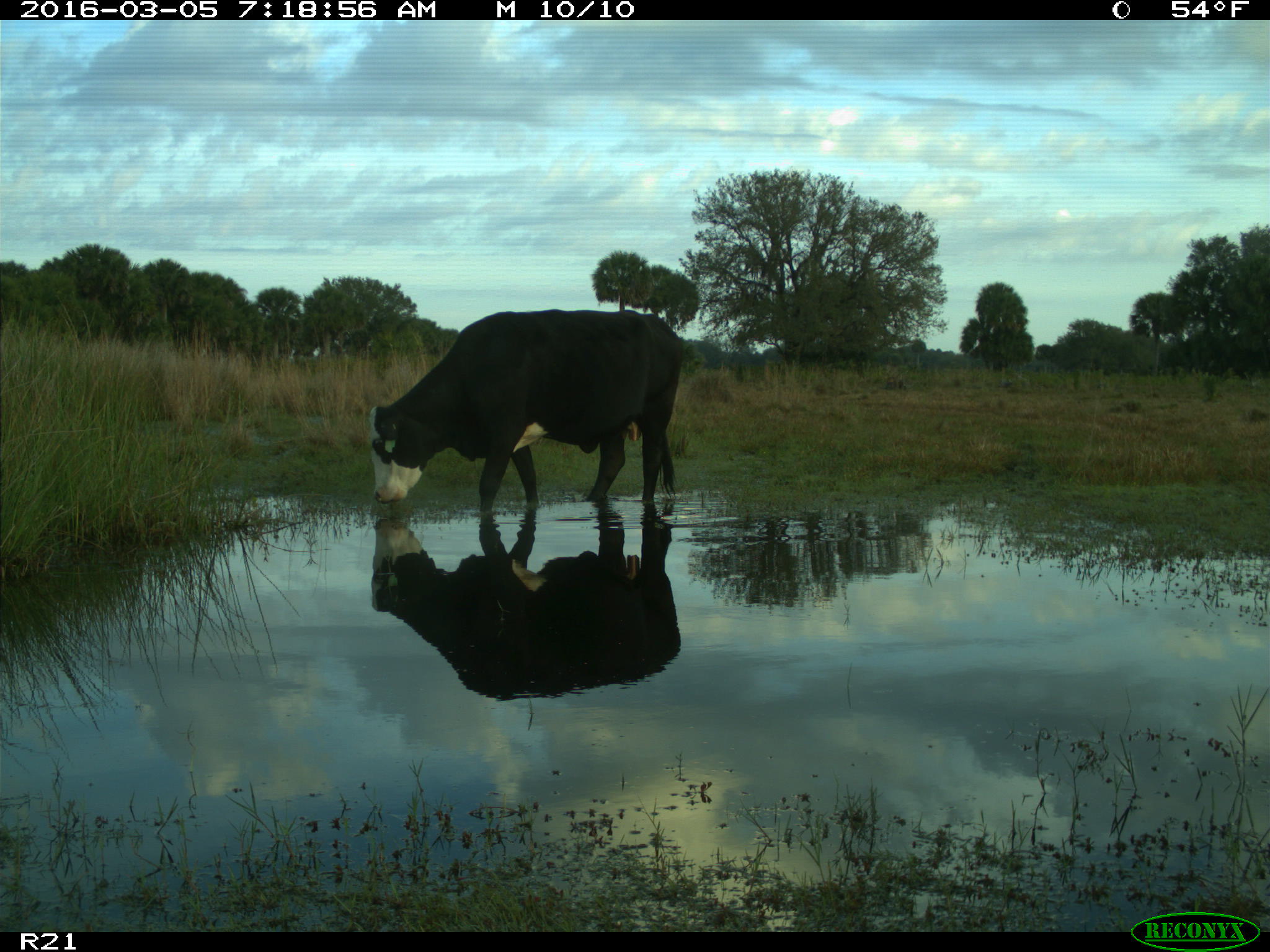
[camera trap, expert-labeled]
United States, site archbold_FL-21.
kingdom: Animalia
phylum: Chordata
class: Mammalia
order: Artiodactyla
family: Bovidae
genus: Bos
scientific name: Bos taurus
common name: domestic cow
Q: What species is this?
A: Bos taurus (domestic cow).